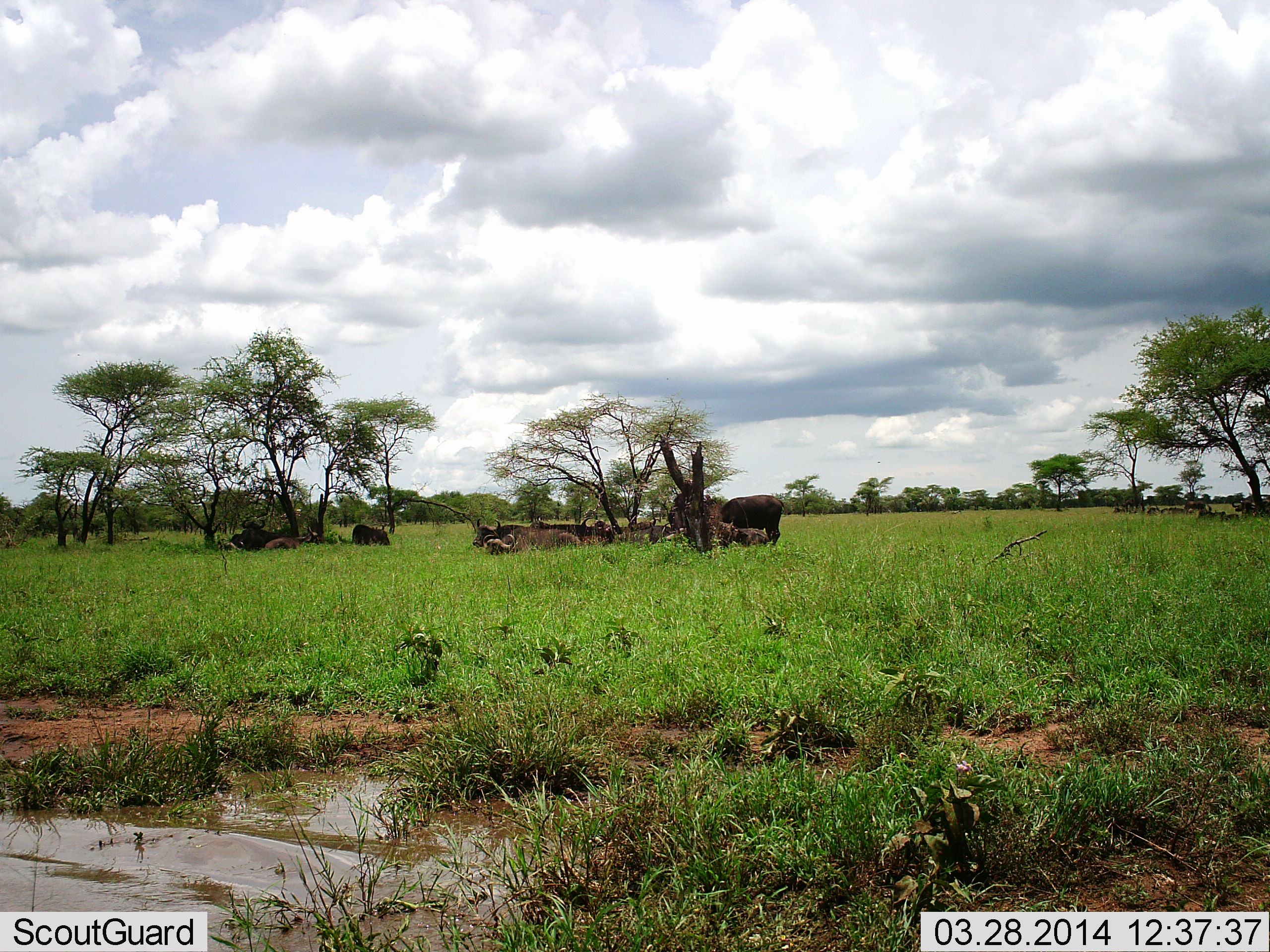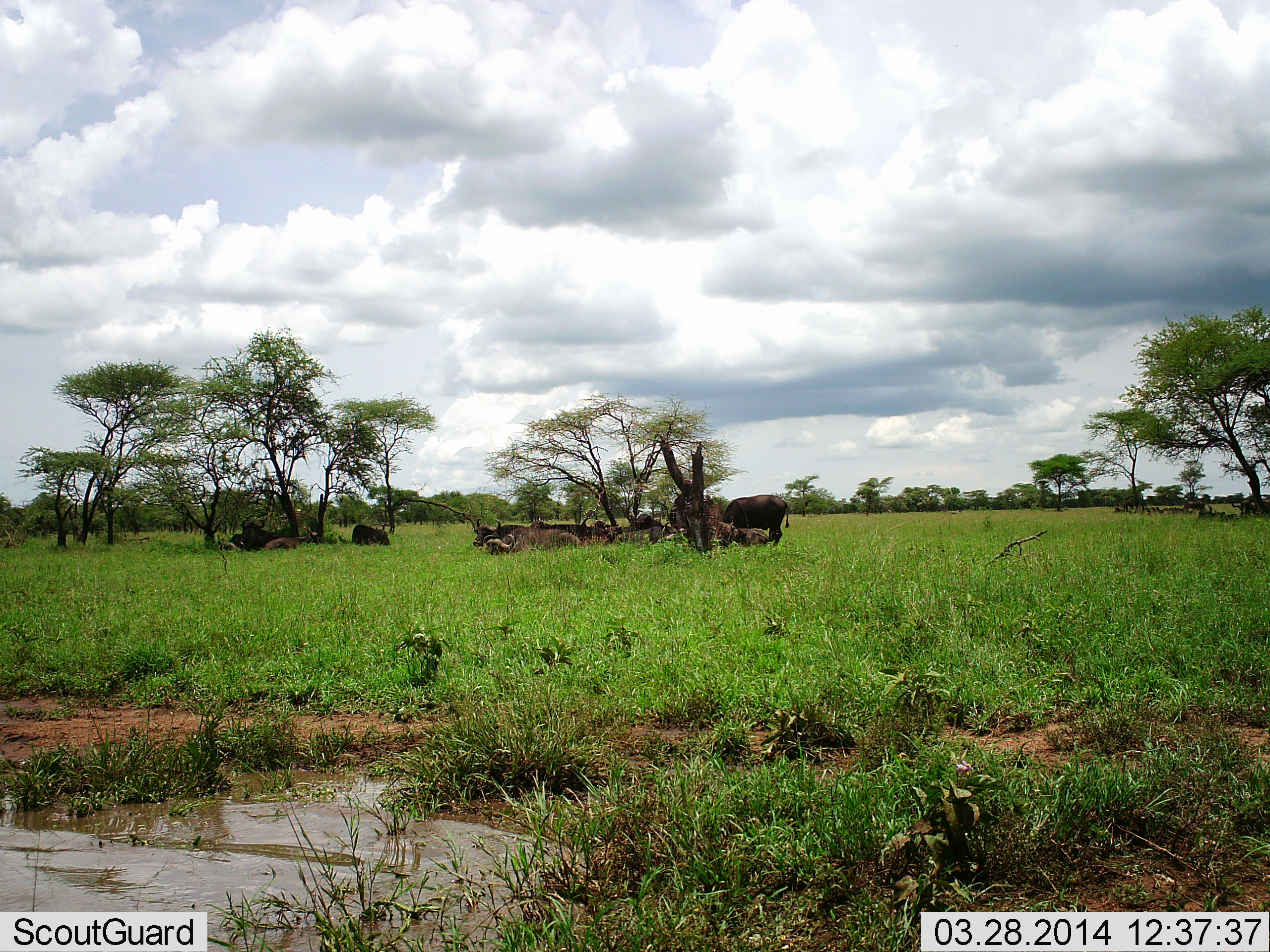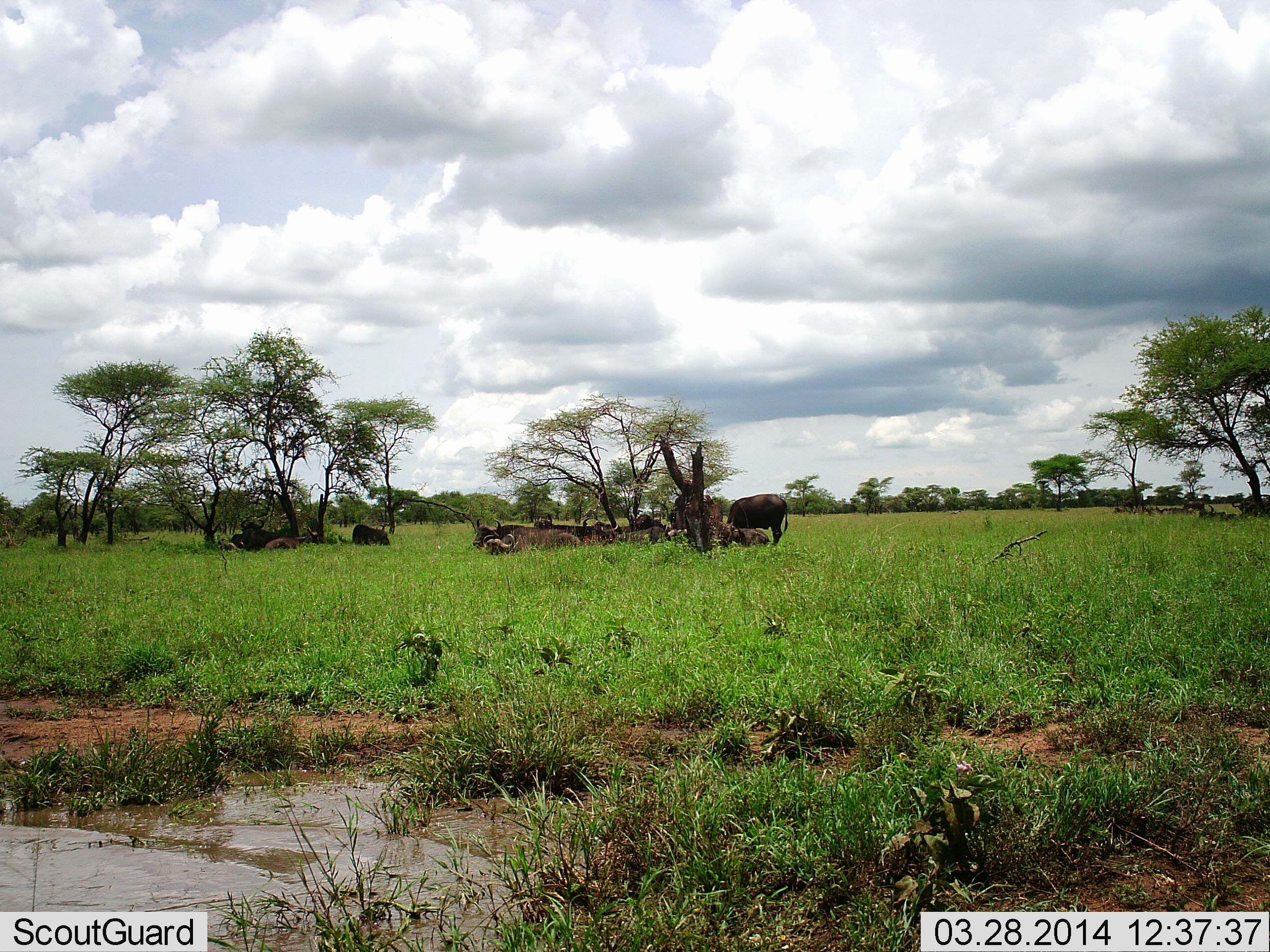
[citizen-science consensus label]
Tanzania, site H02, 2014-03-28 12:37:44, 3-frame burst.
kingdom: Animalia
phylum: Chordata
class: Mammalia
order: Artiodactyla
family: Bovidae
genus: Syncerus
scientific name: Syncerus caffer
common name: cape buffalo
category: buffalo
Buffalo (cape buffalo) (Syncerus caffer), count 11-50. Behavior (volunteer vote fractions): standing 50%, resting 90%, moving 0%, interacting 10%. Young present (vote fraction): 10%. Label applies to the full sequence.